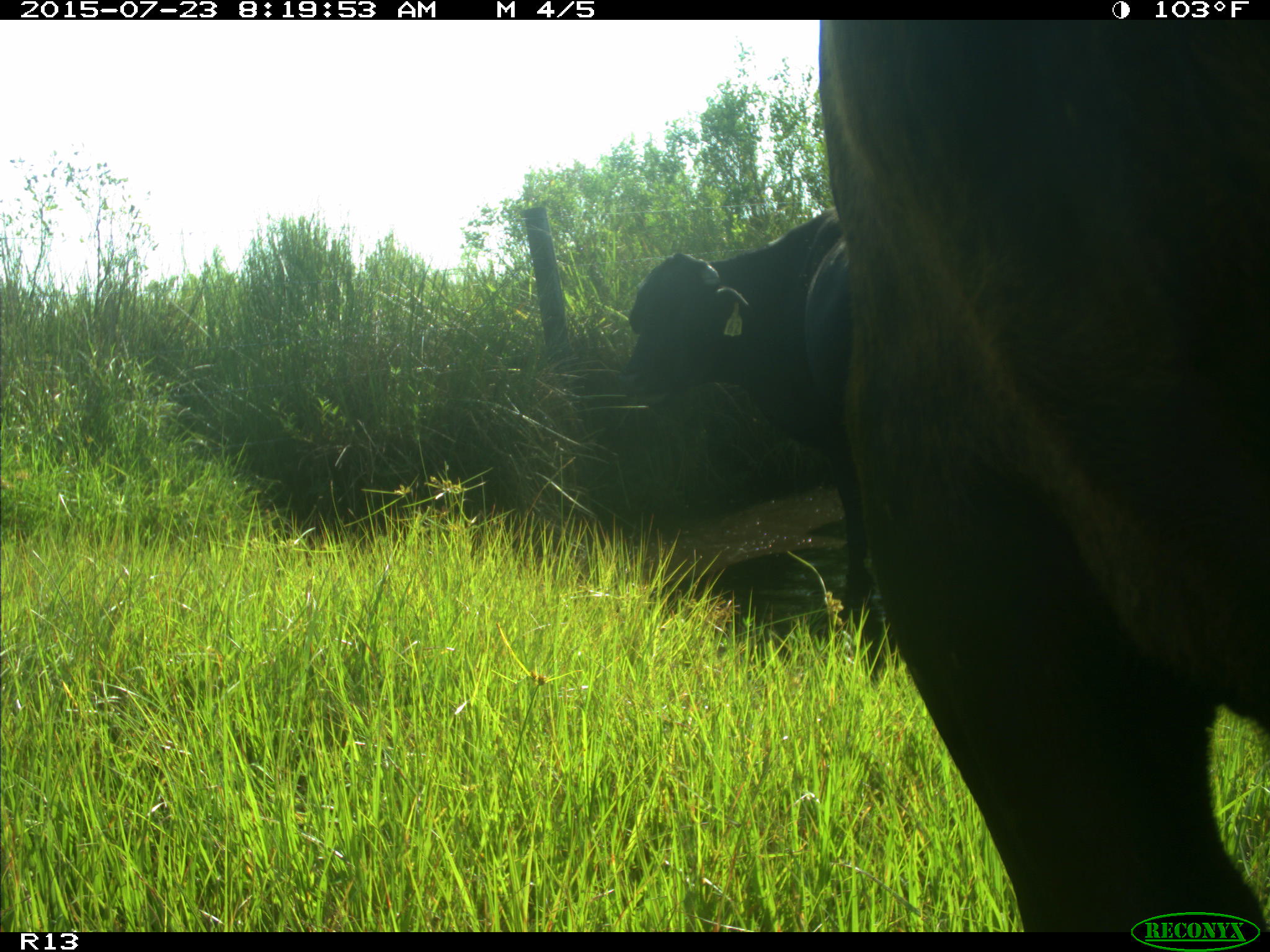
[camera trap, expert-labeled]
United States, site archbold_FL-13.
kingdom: Animalia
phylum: Chordata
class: Mammalia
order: Artiodactyla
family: Bovidae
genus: Bos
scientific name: Bos taurus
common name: domestic cow